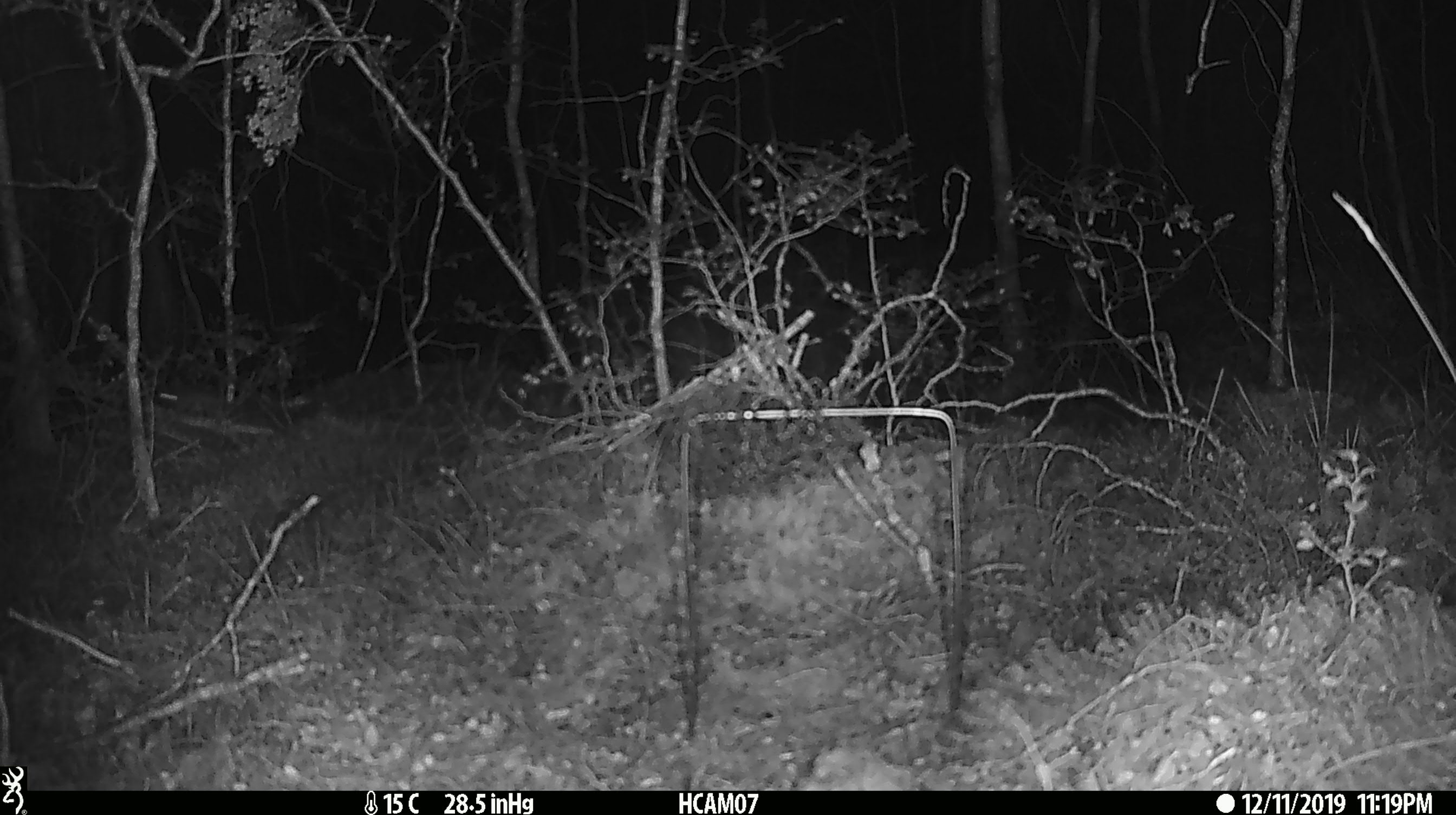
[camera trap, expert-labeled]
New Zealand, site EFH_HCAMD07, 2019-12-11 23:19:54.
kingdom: Animalia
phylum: Chordata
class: Mammalia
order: Rodentia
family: Muridae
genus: Mus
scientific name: Mus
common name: mouse